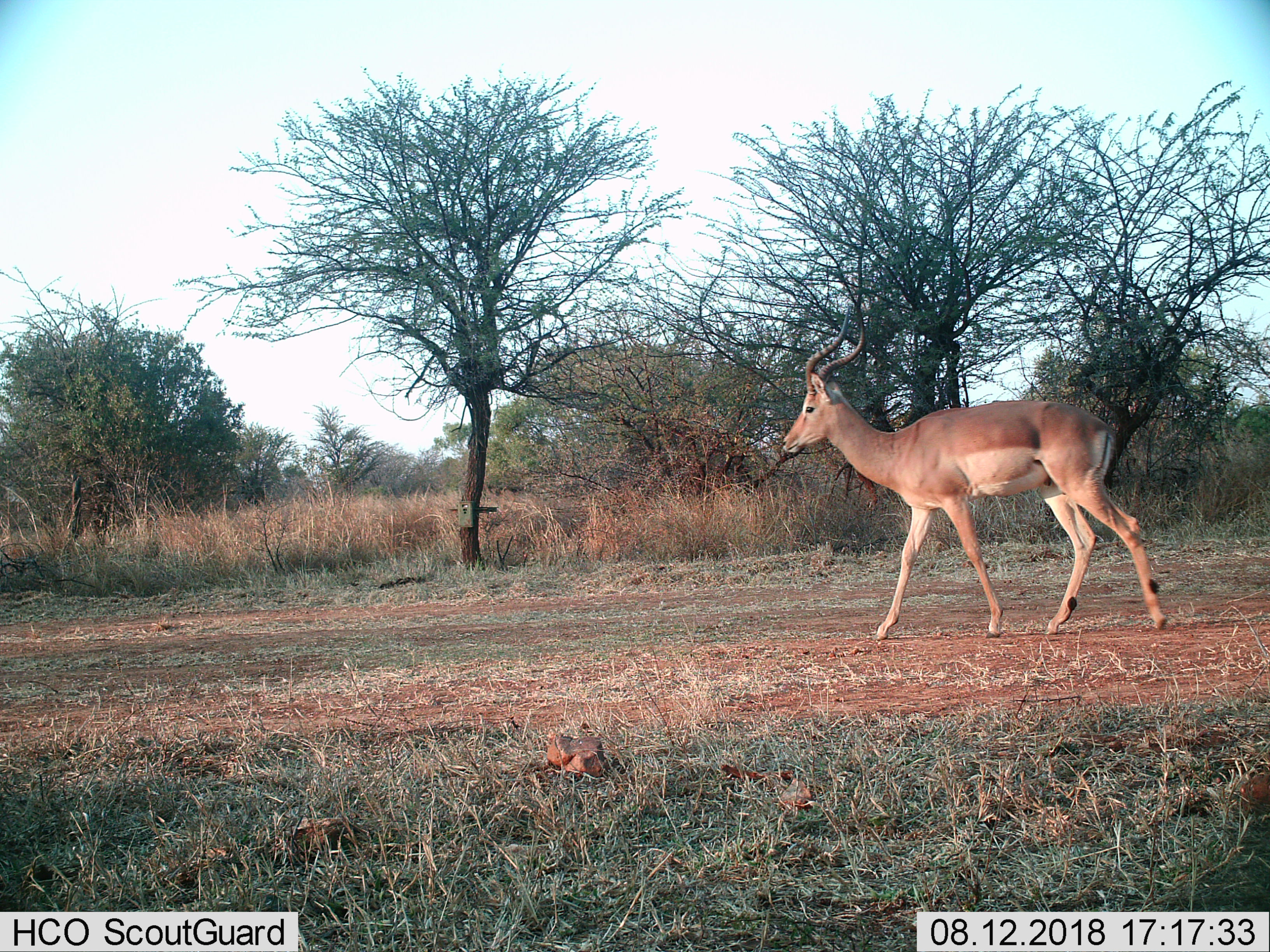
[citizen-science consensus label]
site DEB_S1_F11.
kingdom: Animalia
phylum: Chordata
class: Mammalia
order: Artiodactyla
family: Bovidae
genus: Aepyceros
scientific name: Aepyceros melampus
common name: impala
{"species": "impala (Aepyceros melampus)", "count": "1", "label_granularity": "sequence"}